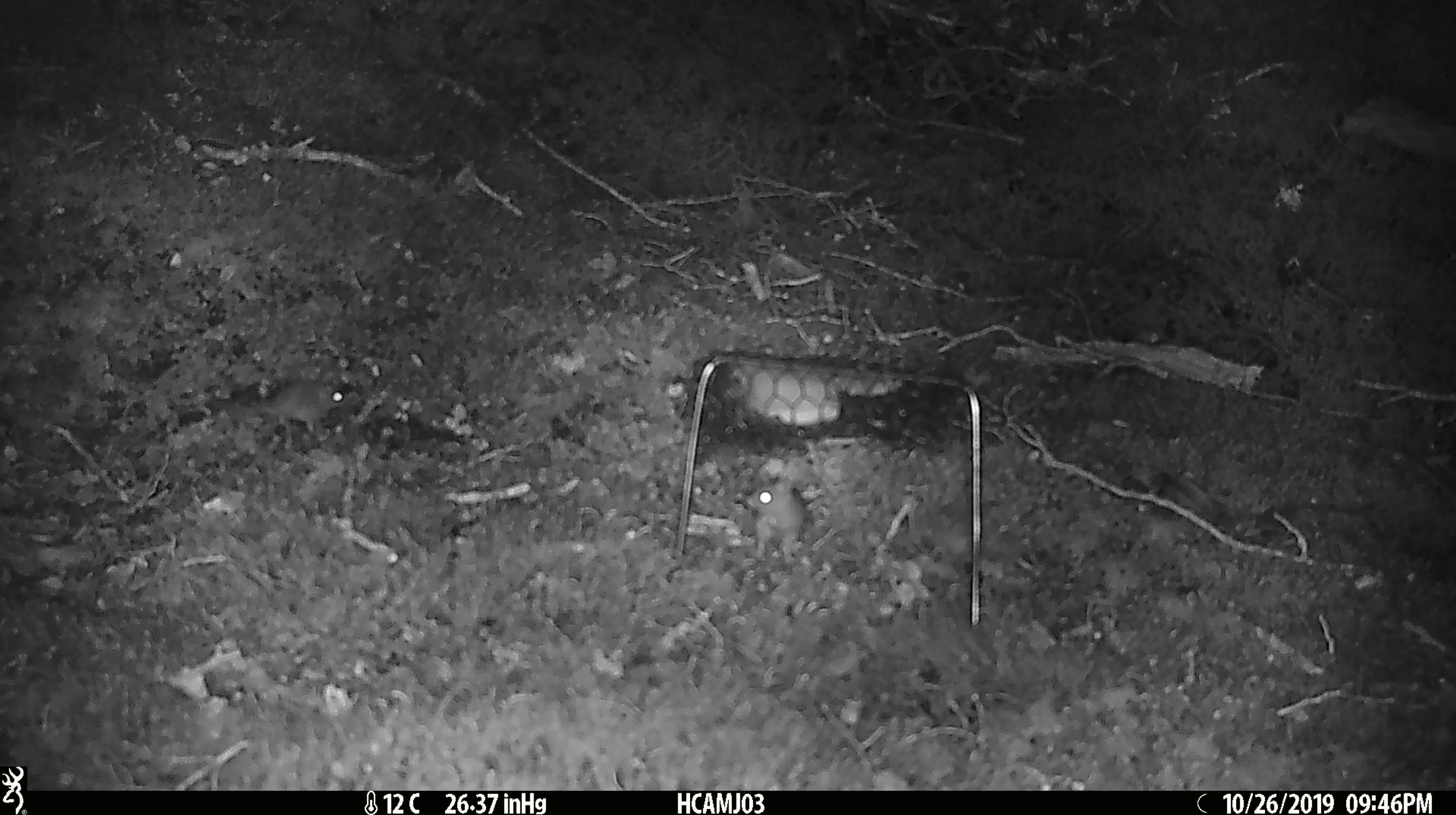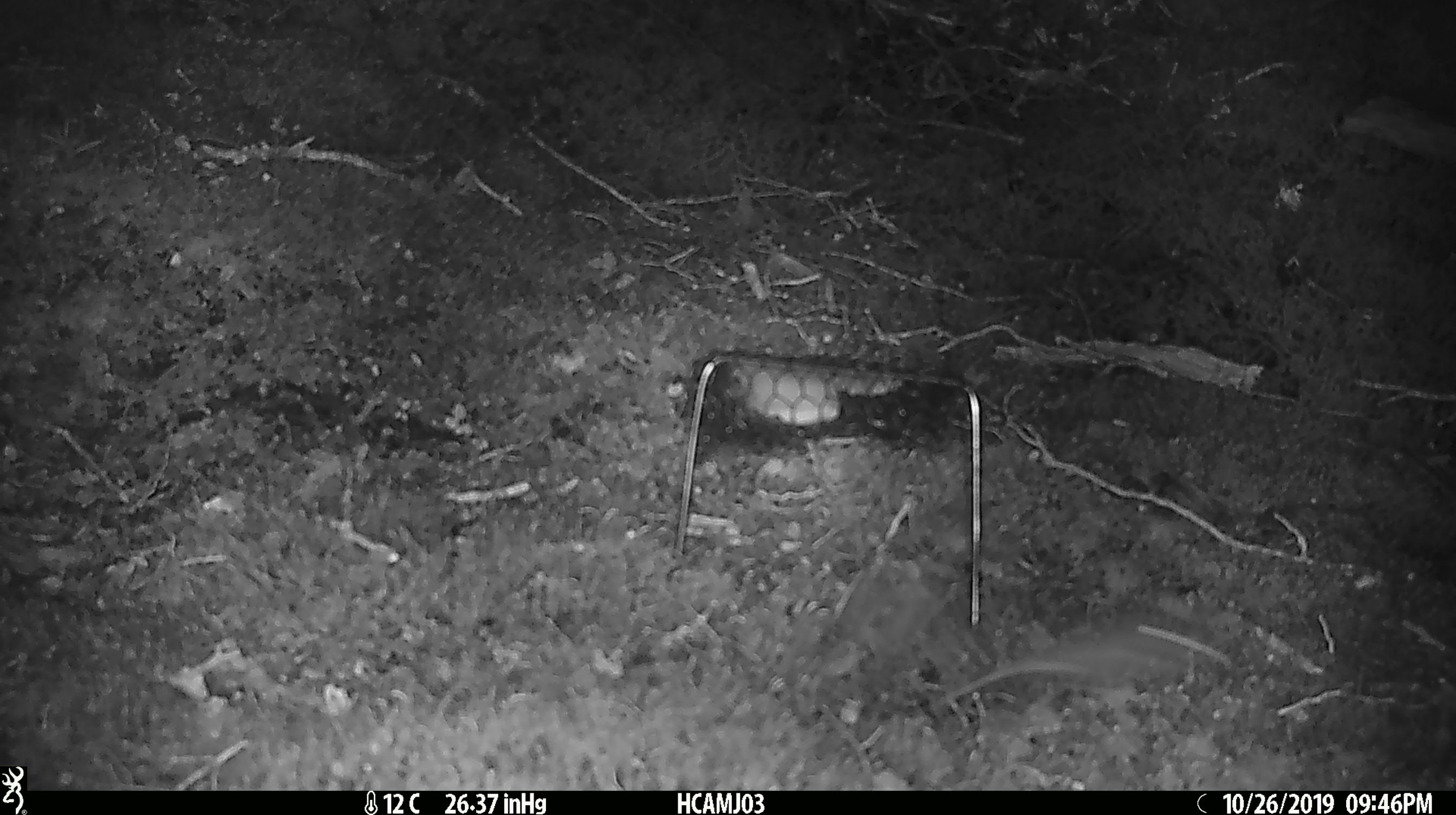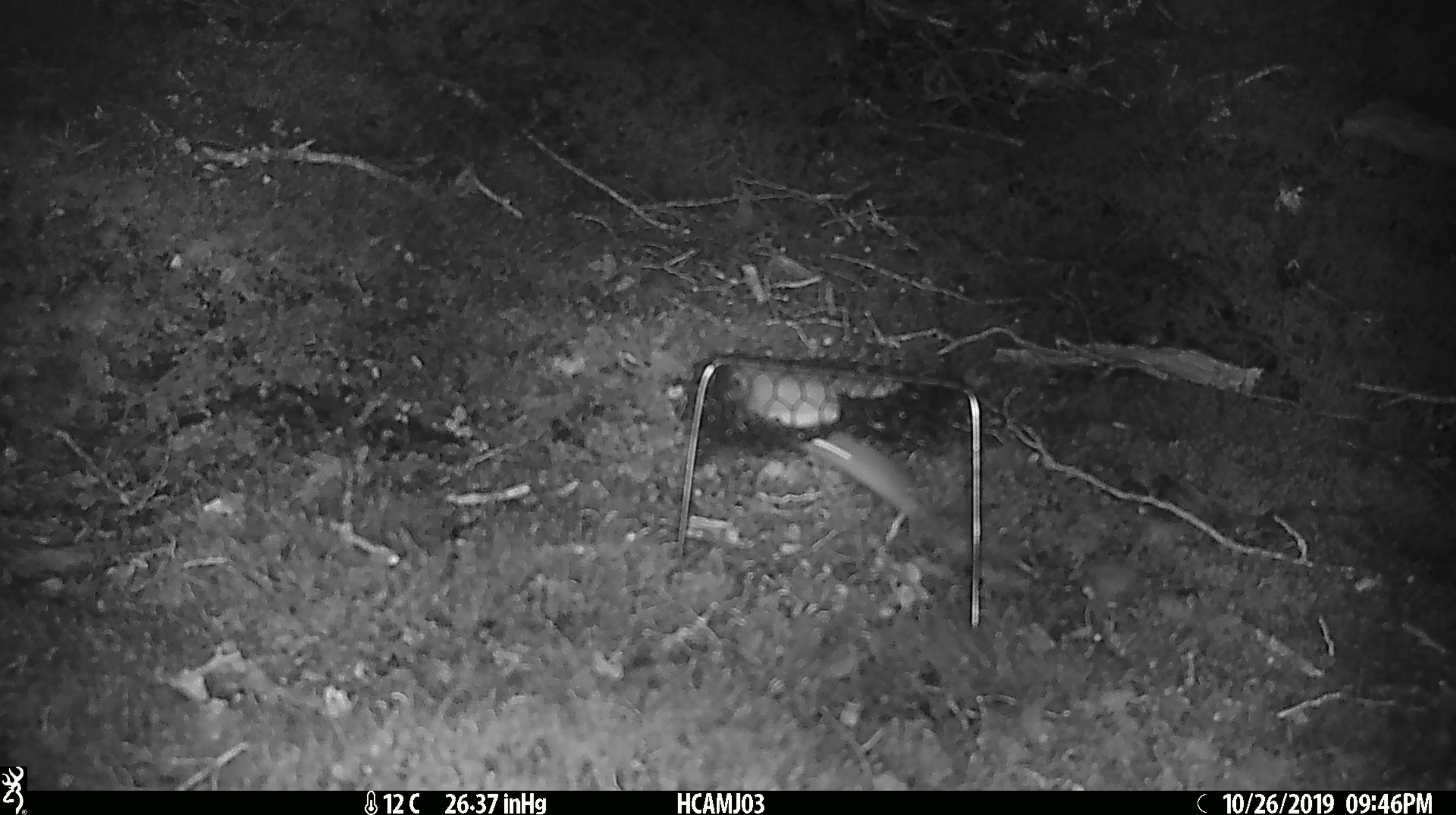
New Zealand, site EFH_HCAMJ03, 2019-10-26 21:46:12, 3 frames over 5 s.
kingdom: Animalia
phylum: Chordata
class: Mammalia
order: Rodentia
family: Muridae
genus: Mus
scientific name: Mus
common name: mouse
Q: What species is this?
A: Mouse (Mus).